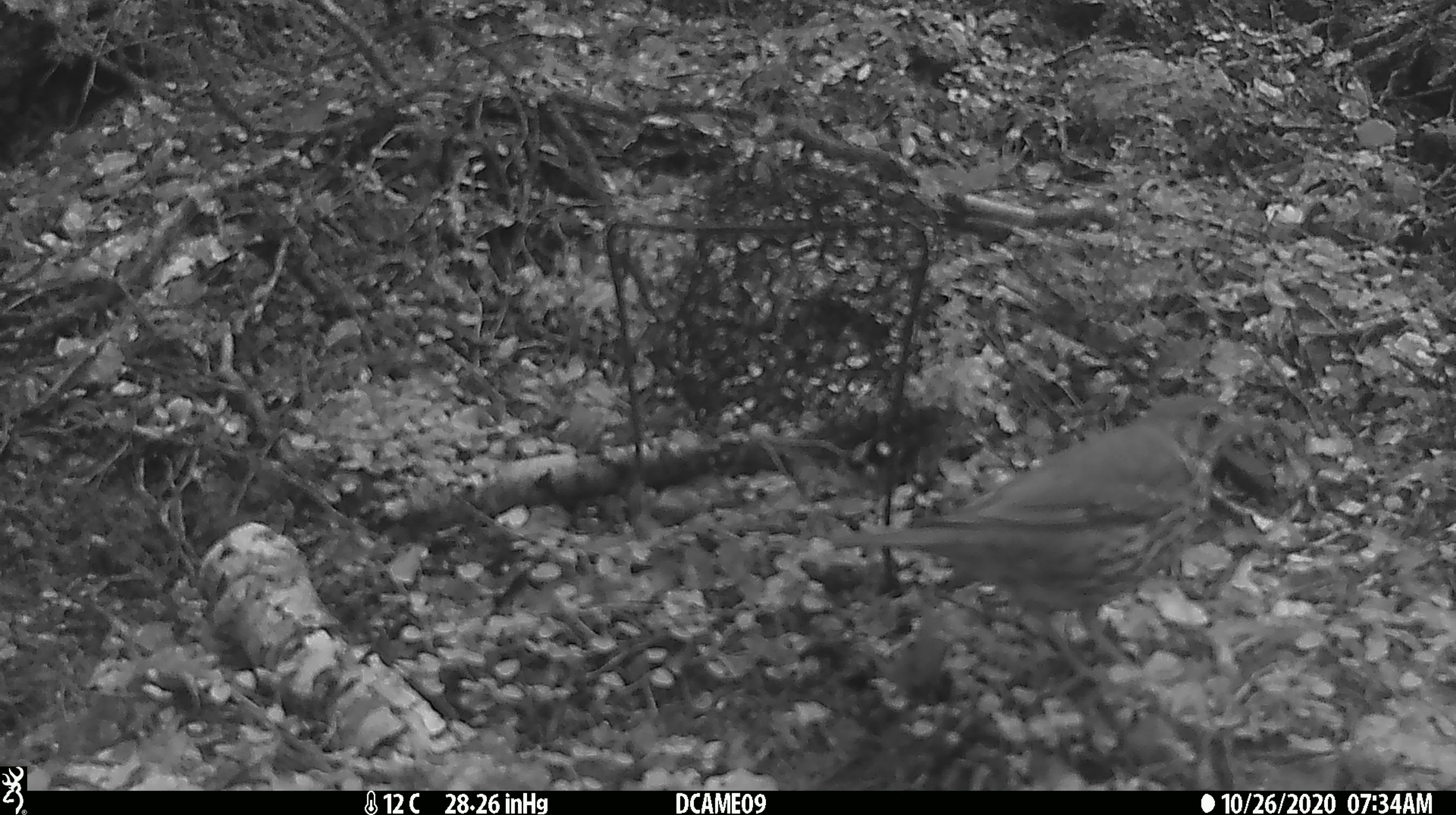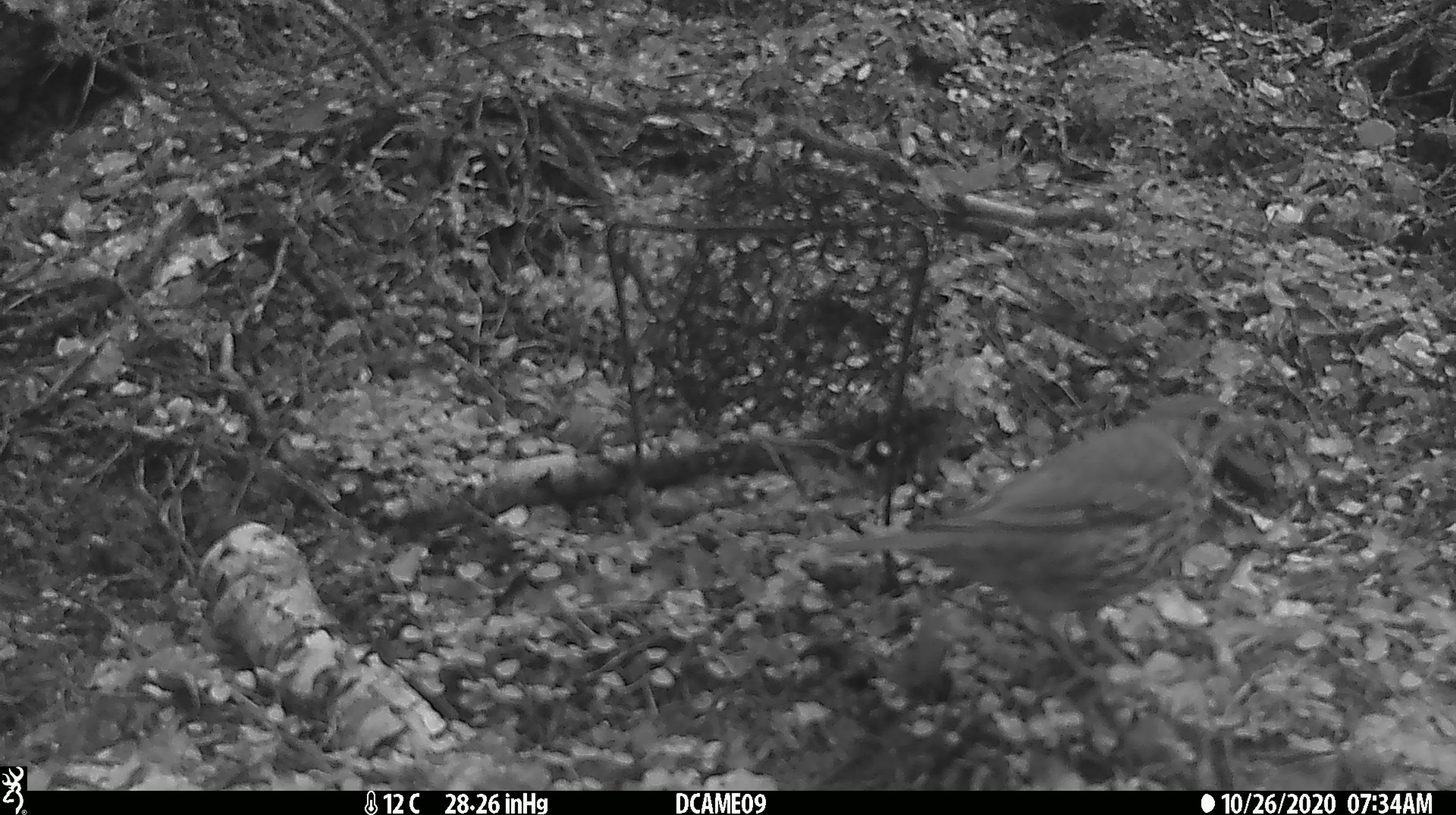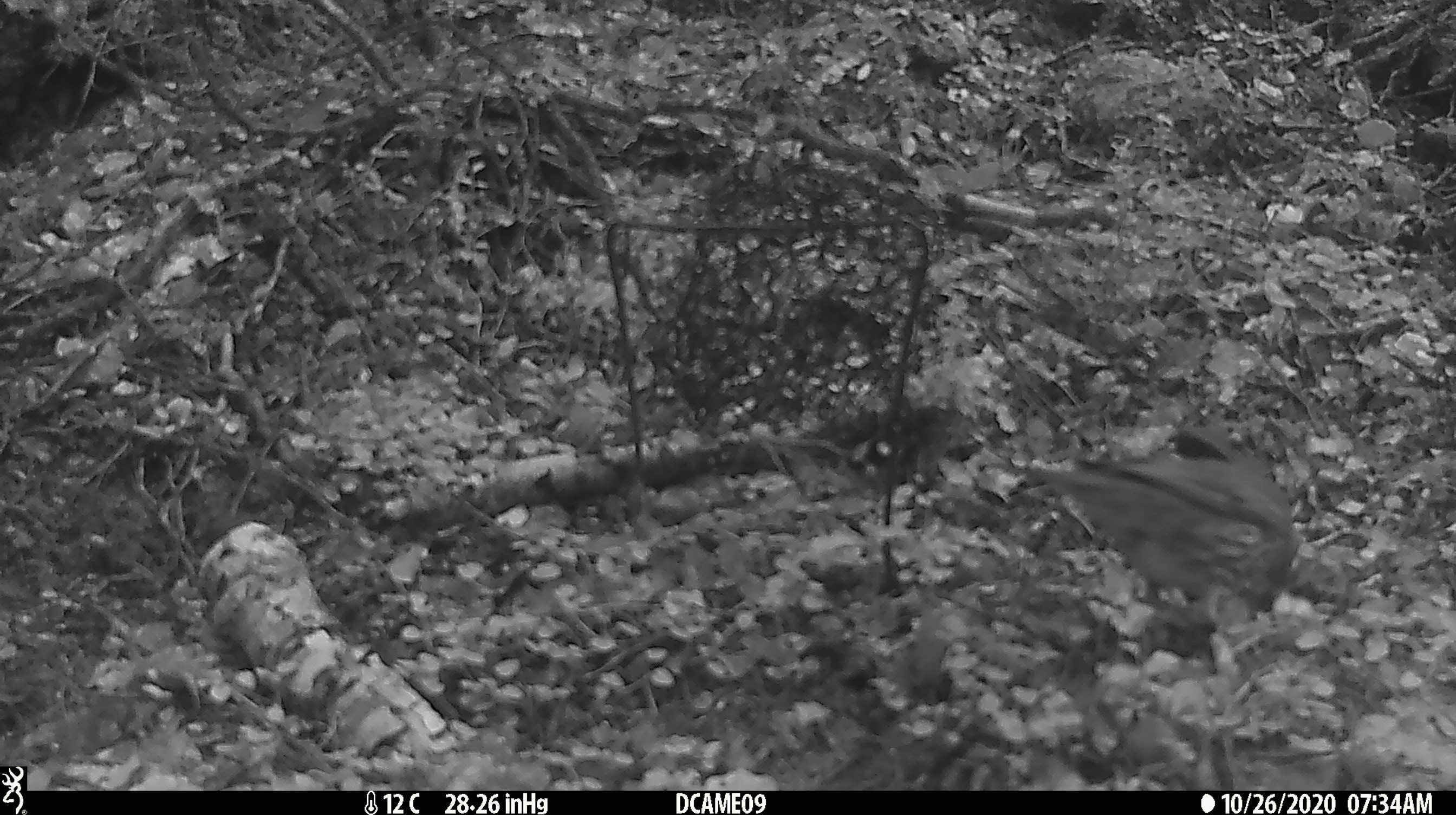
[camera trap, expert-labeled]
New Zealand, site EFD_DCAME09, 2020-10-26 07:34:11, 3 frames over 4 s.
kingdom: Animalia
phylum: Chordata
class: Aves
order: Passeriformes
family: Turdidae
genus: Turdus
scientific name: Turdus philomelos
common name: song thrush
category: thrush